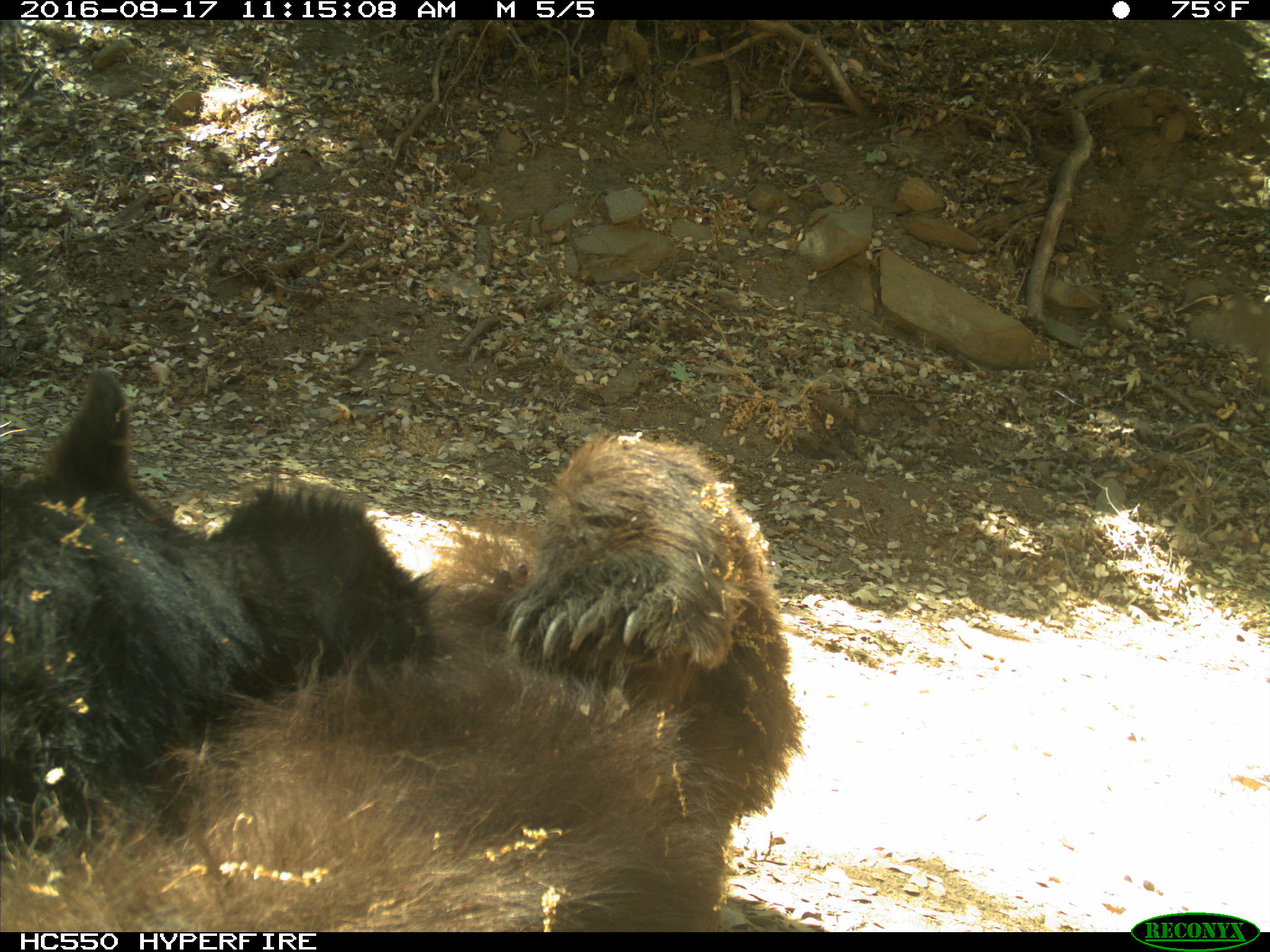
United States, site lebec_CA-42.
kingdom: Animalia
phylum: Chordata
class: Mammalia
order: Carnivora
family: Ursidae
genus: Ursus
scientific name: Ursus americanus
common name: american black bear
Ursus americanus (american black bear).